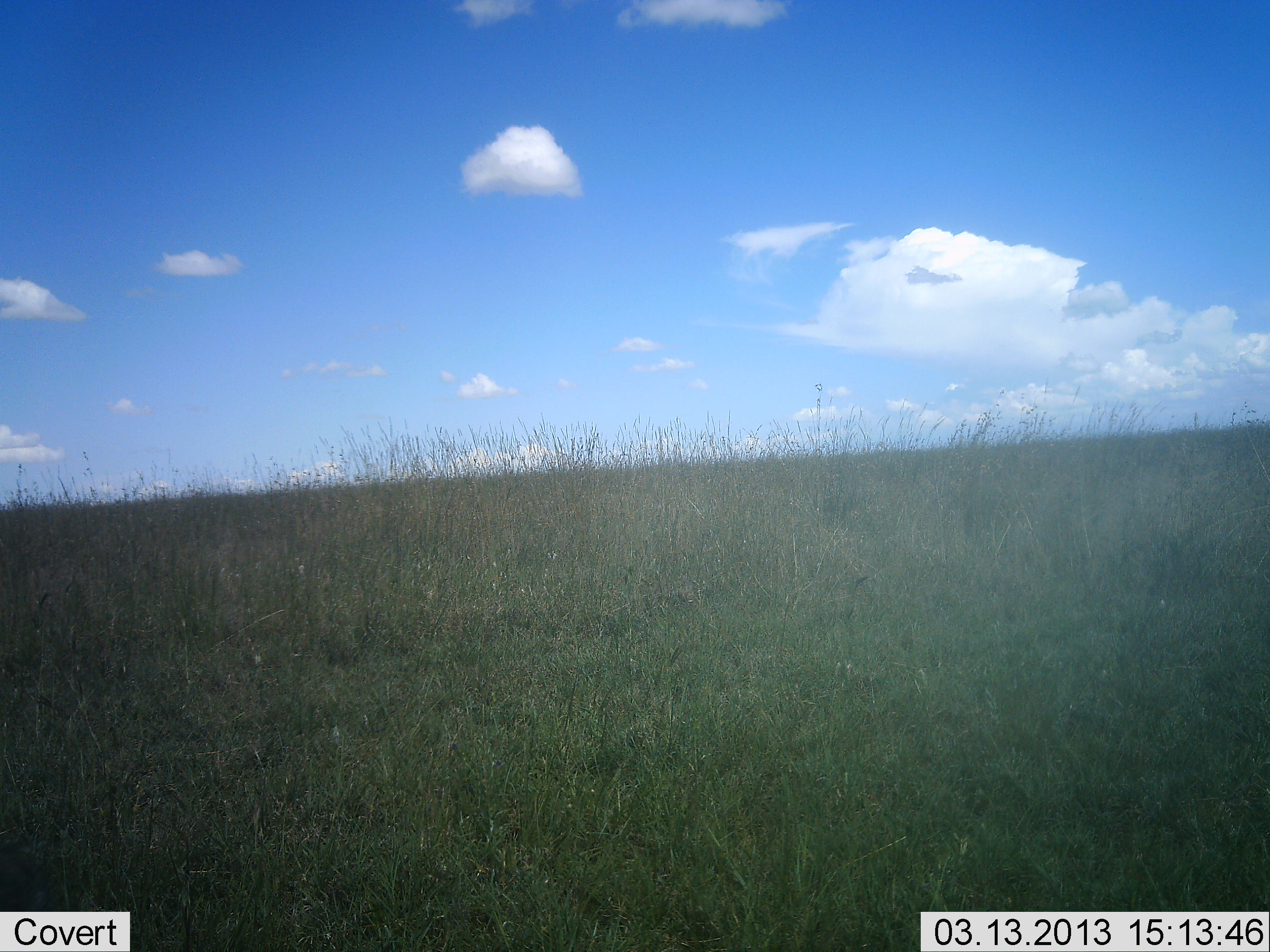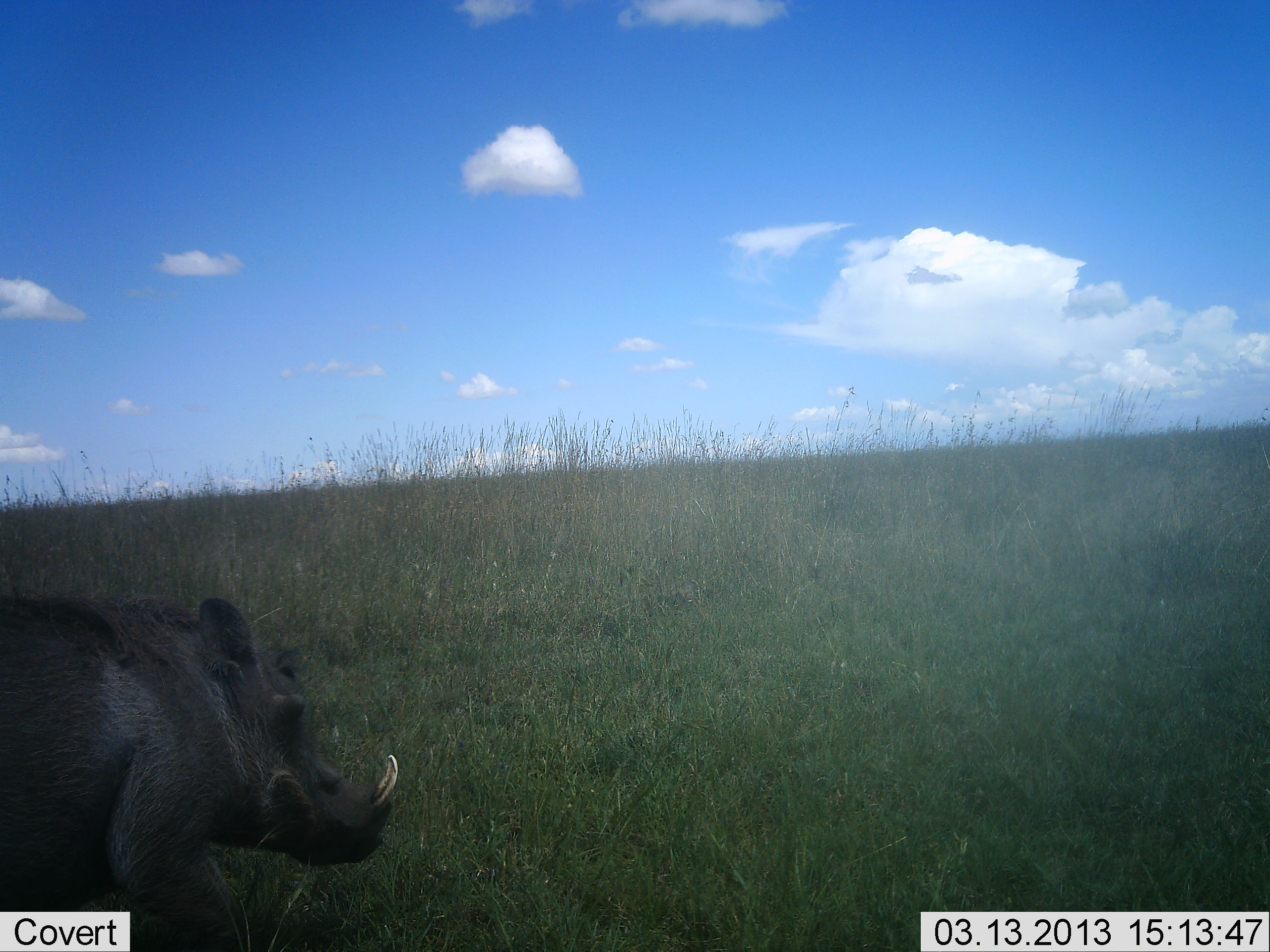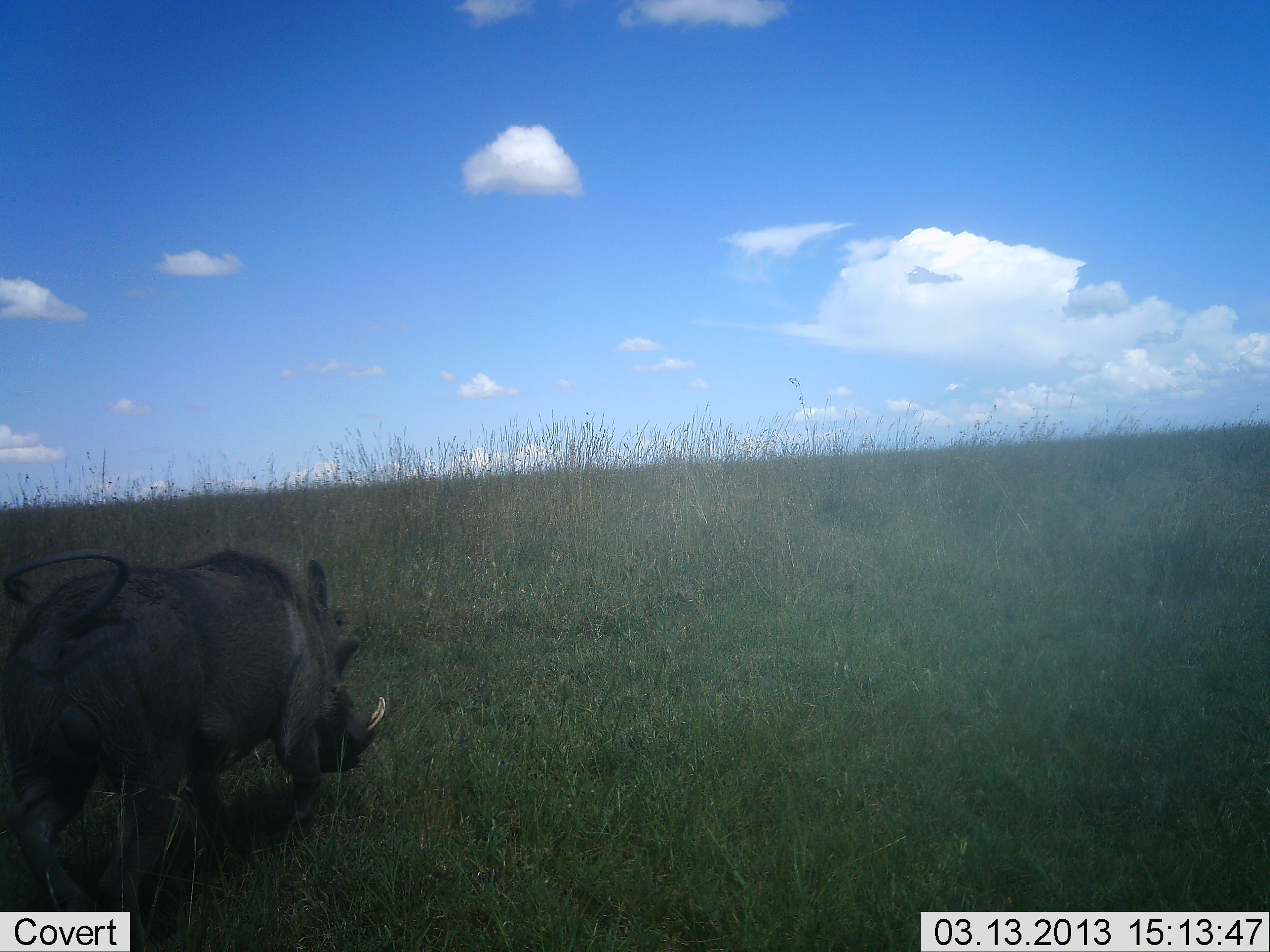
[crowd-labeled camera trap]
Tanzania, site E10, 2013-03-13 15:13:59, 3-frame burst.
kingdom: Animalia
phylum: Chordata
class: Mammalia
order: Artiodactyla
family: Suidae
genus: Phacochoerus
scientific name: Phacochoerus africanus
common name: warthog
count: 1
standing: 15%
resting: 0%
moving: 85%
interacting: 0%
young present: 0%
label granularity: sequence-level